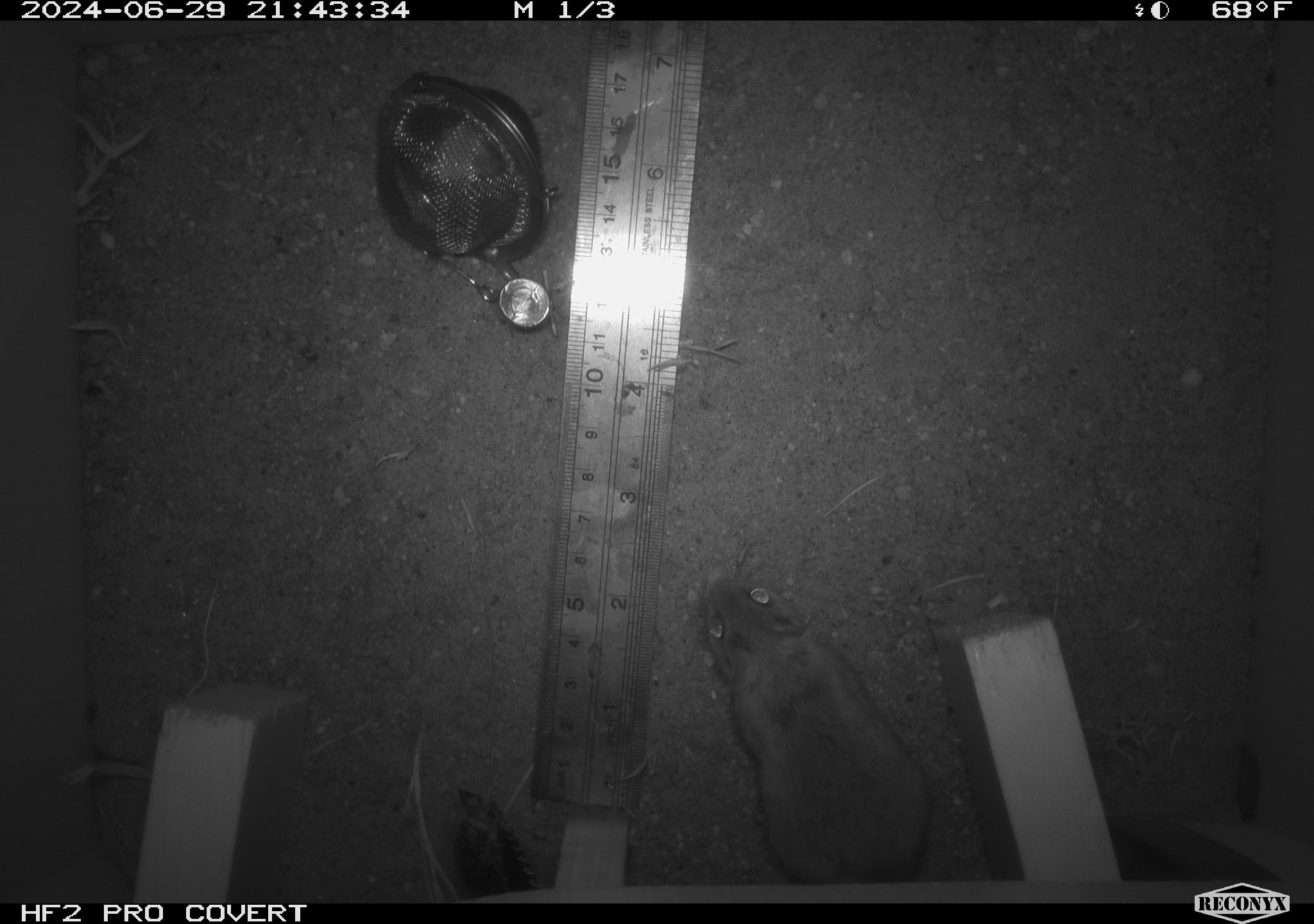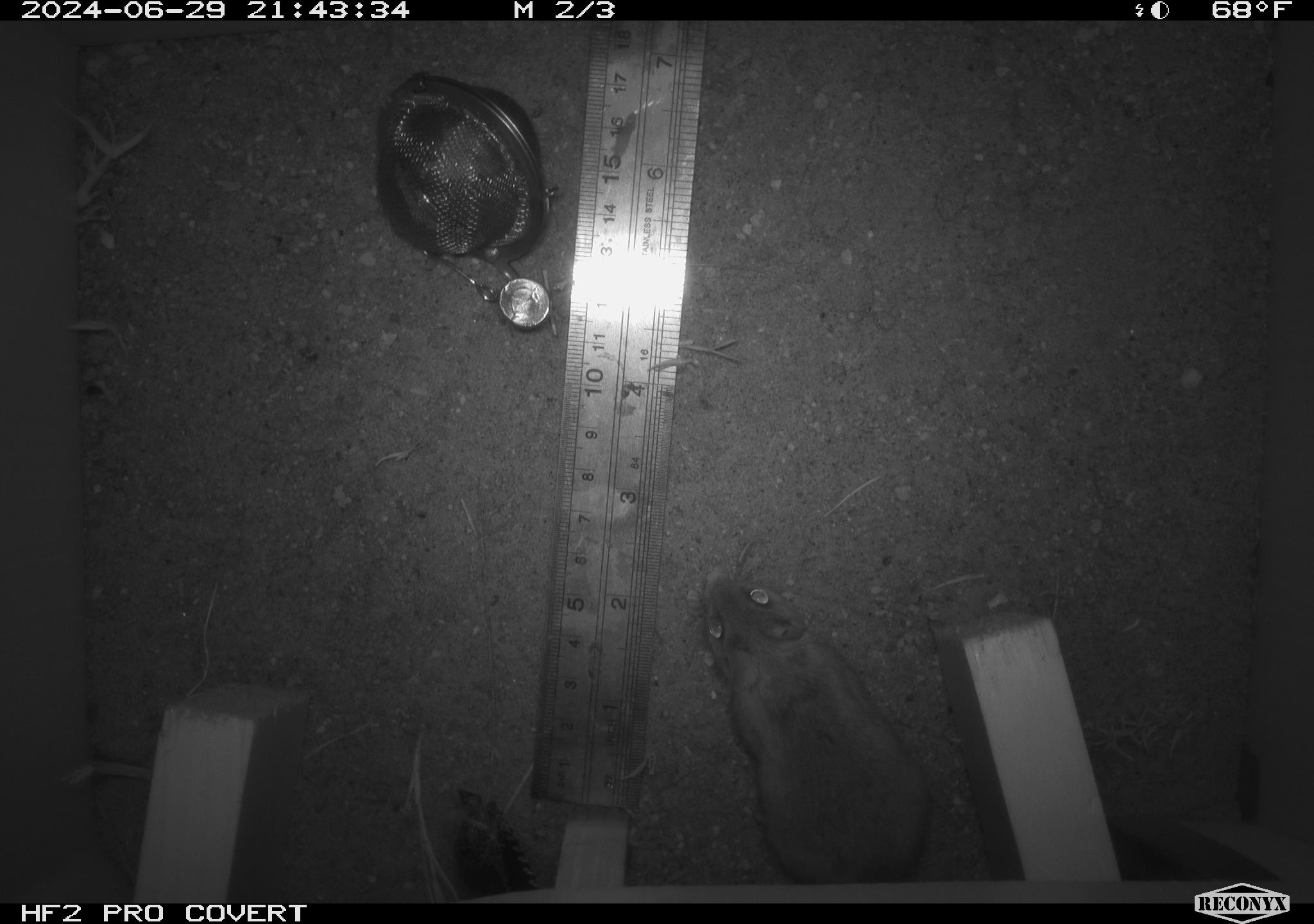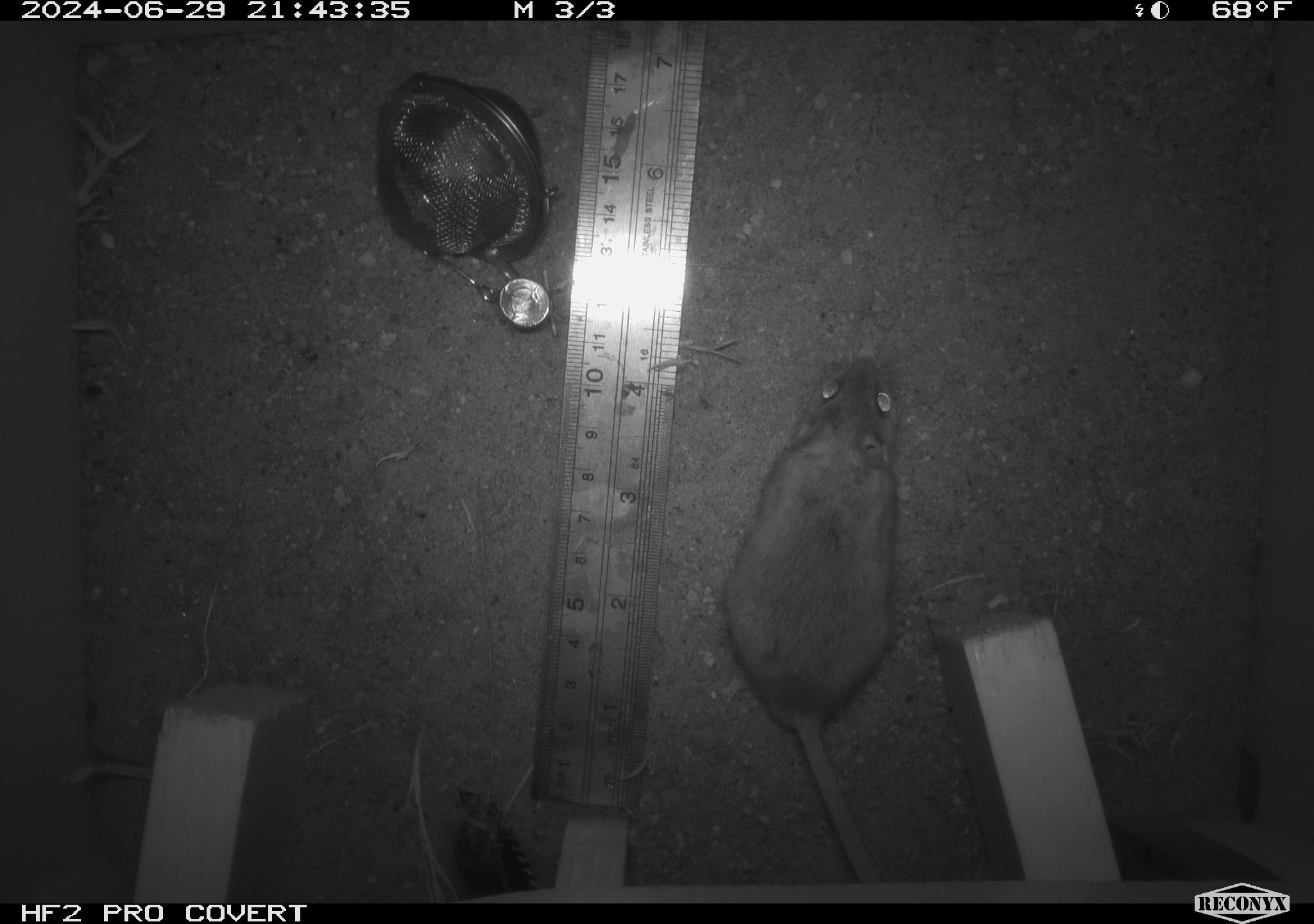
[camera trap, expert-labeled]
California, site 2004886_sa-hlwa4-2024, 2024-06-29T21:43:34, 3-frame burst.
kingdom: Animalia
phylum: Chordata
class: Mammalia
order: Rodentia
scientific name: Rodentia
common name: mouse species